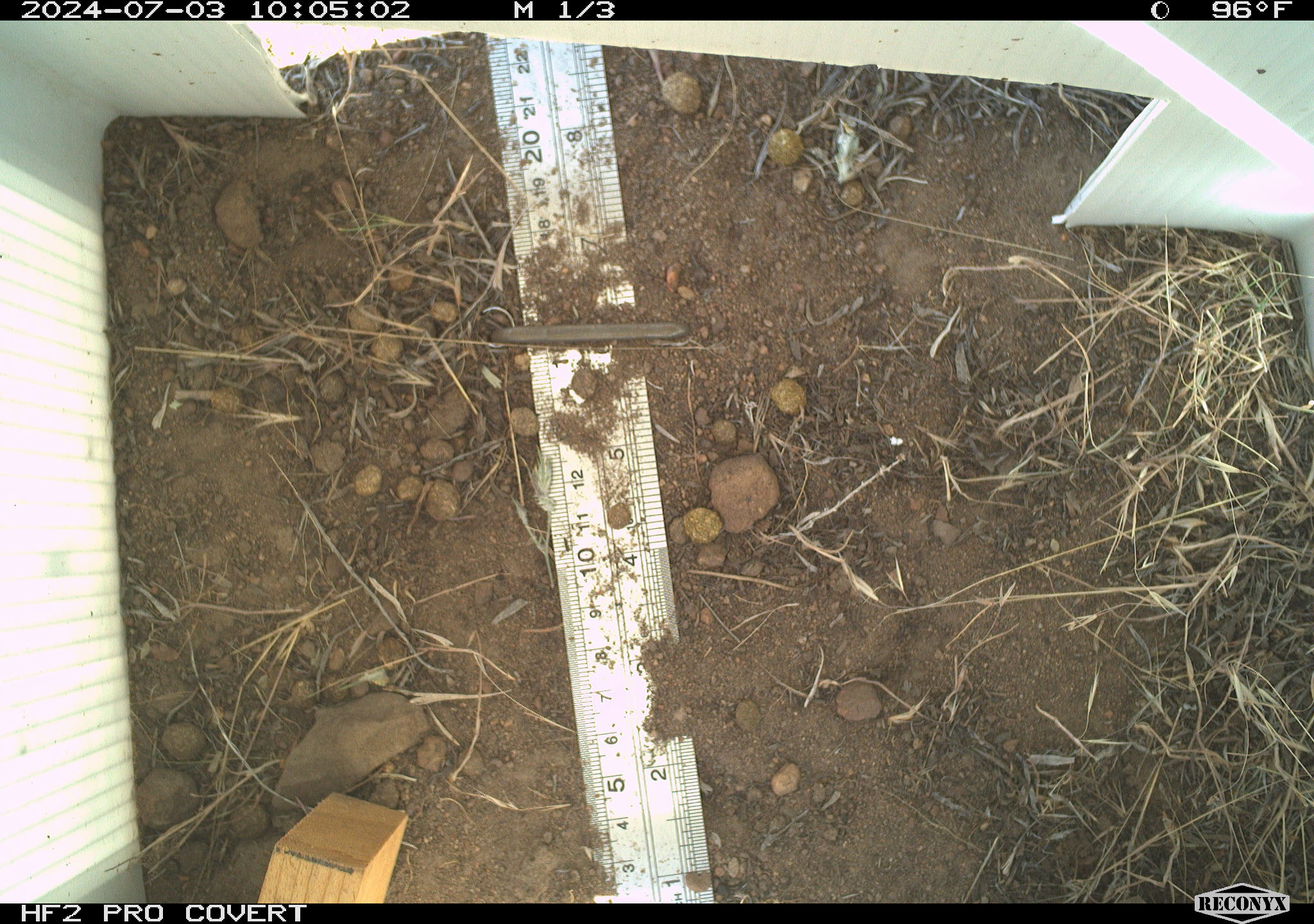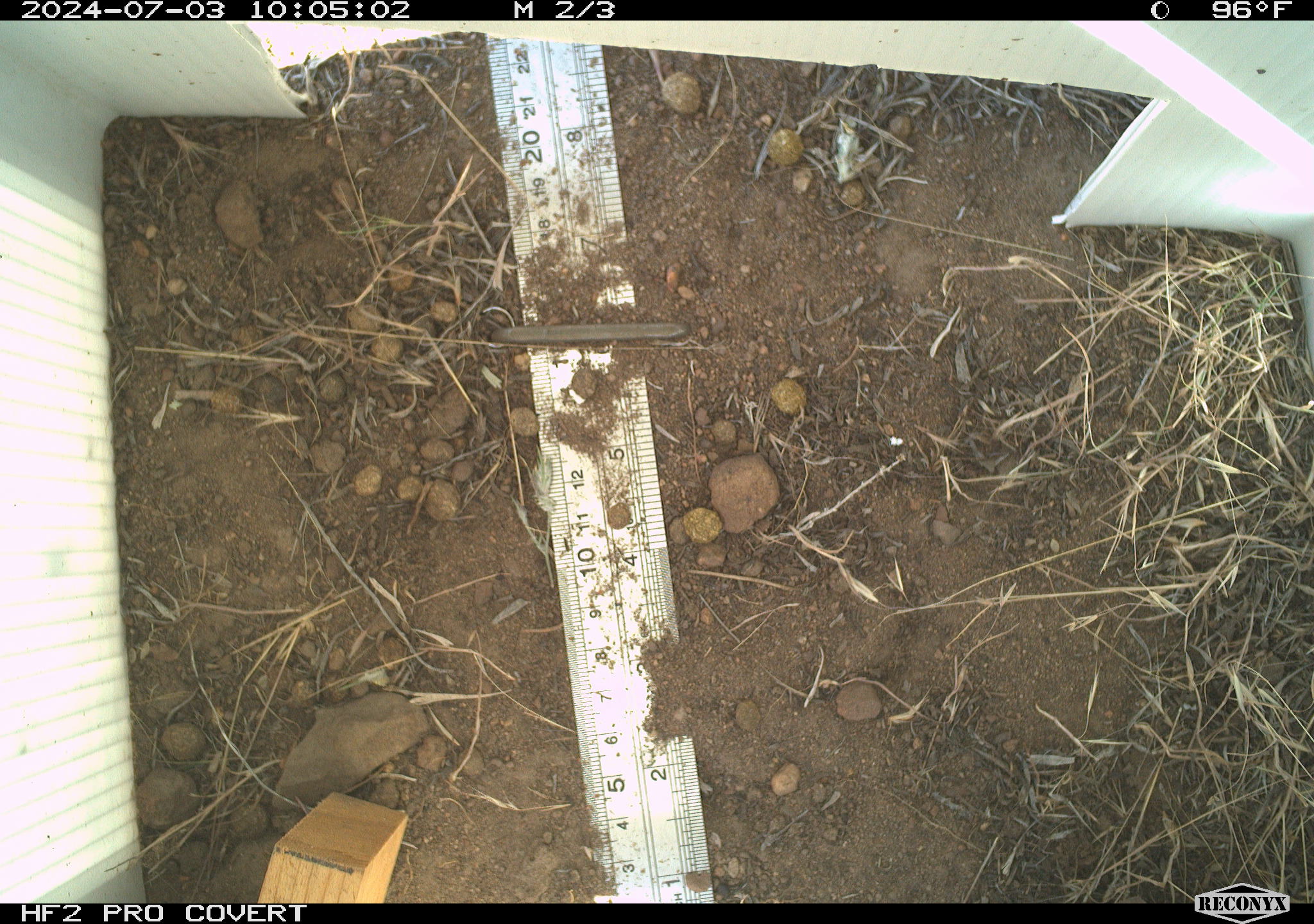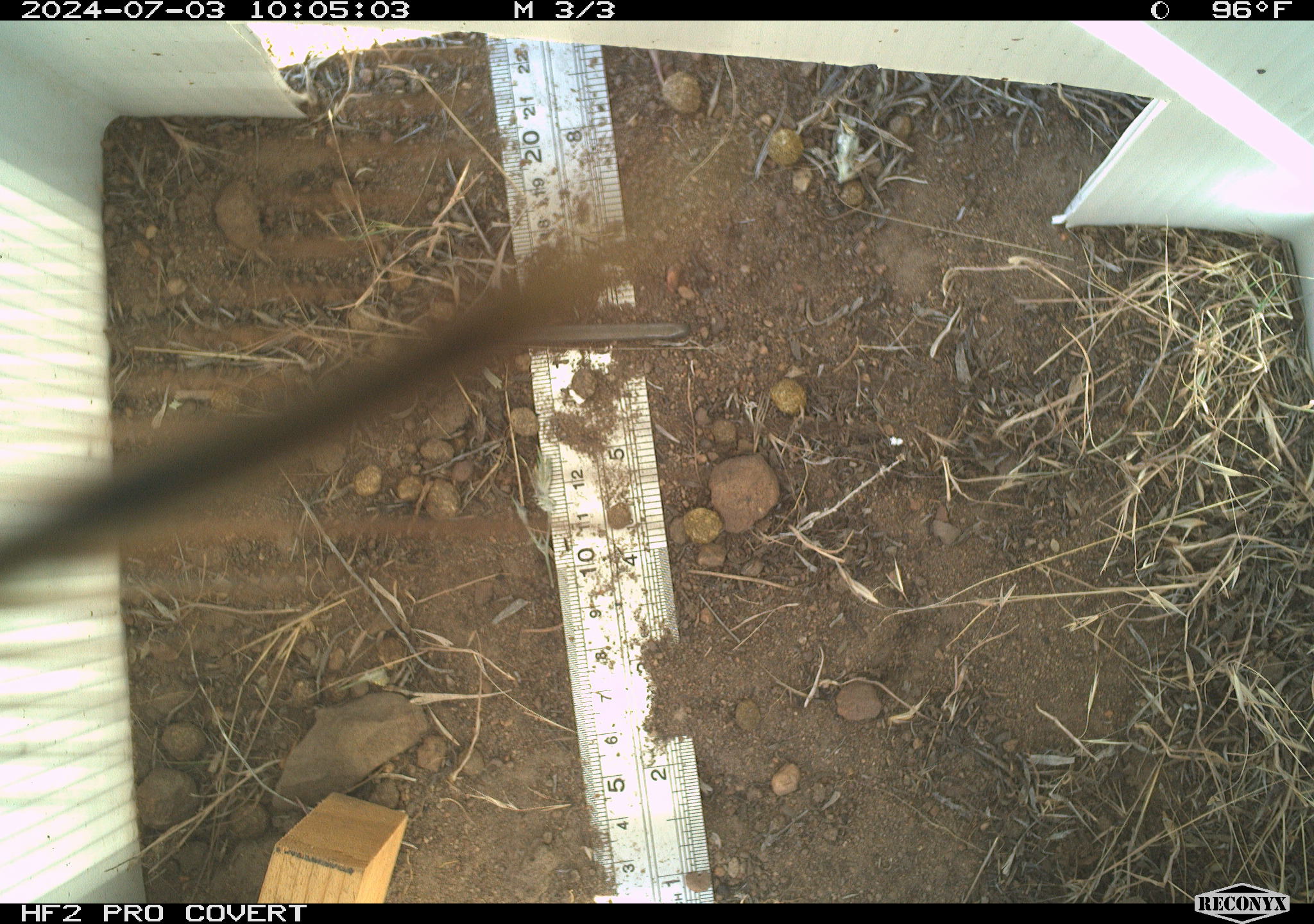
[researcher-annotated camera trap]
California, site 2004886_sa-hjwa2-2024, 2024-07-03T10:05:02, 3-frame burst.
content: unidentified animal